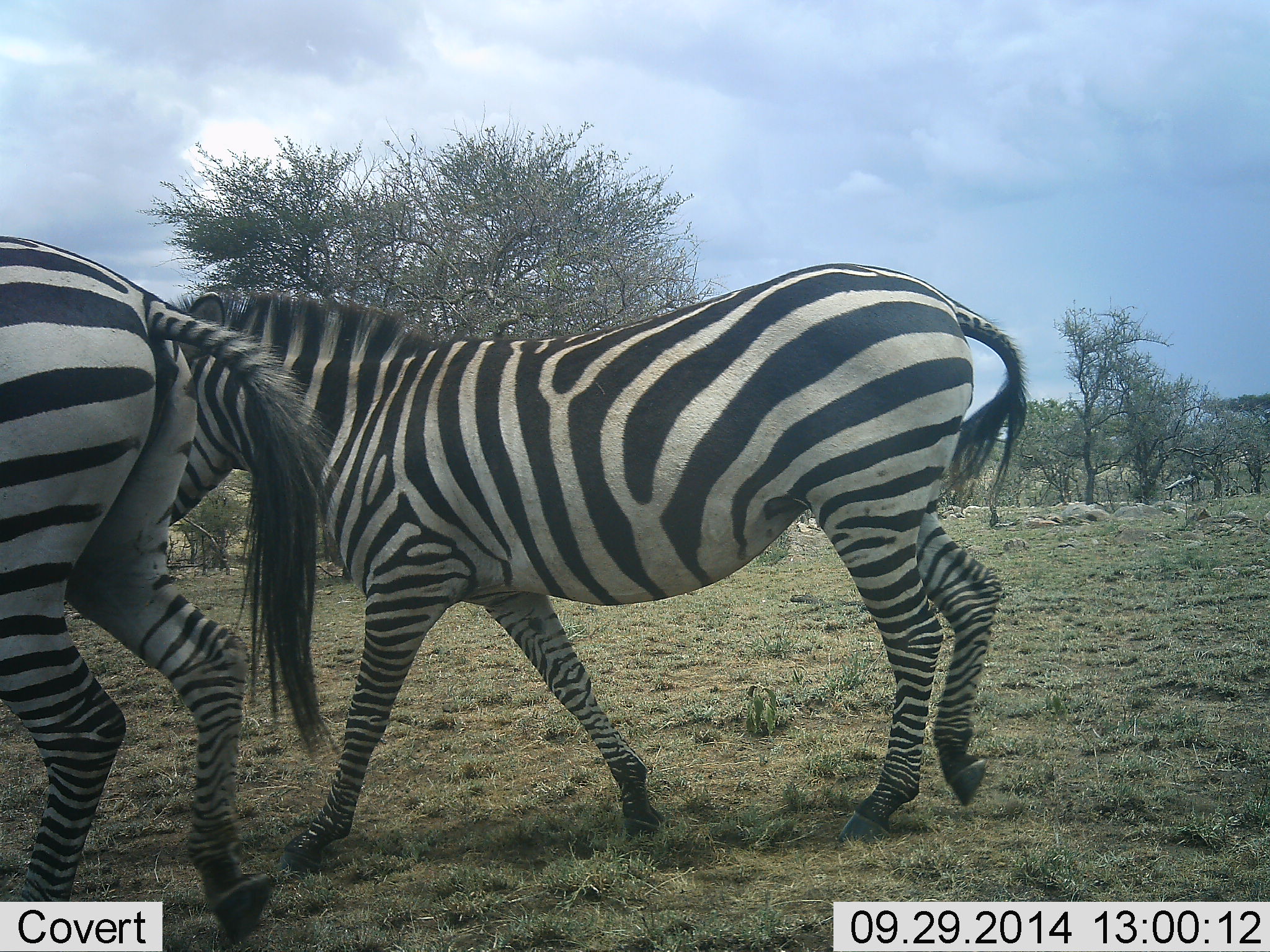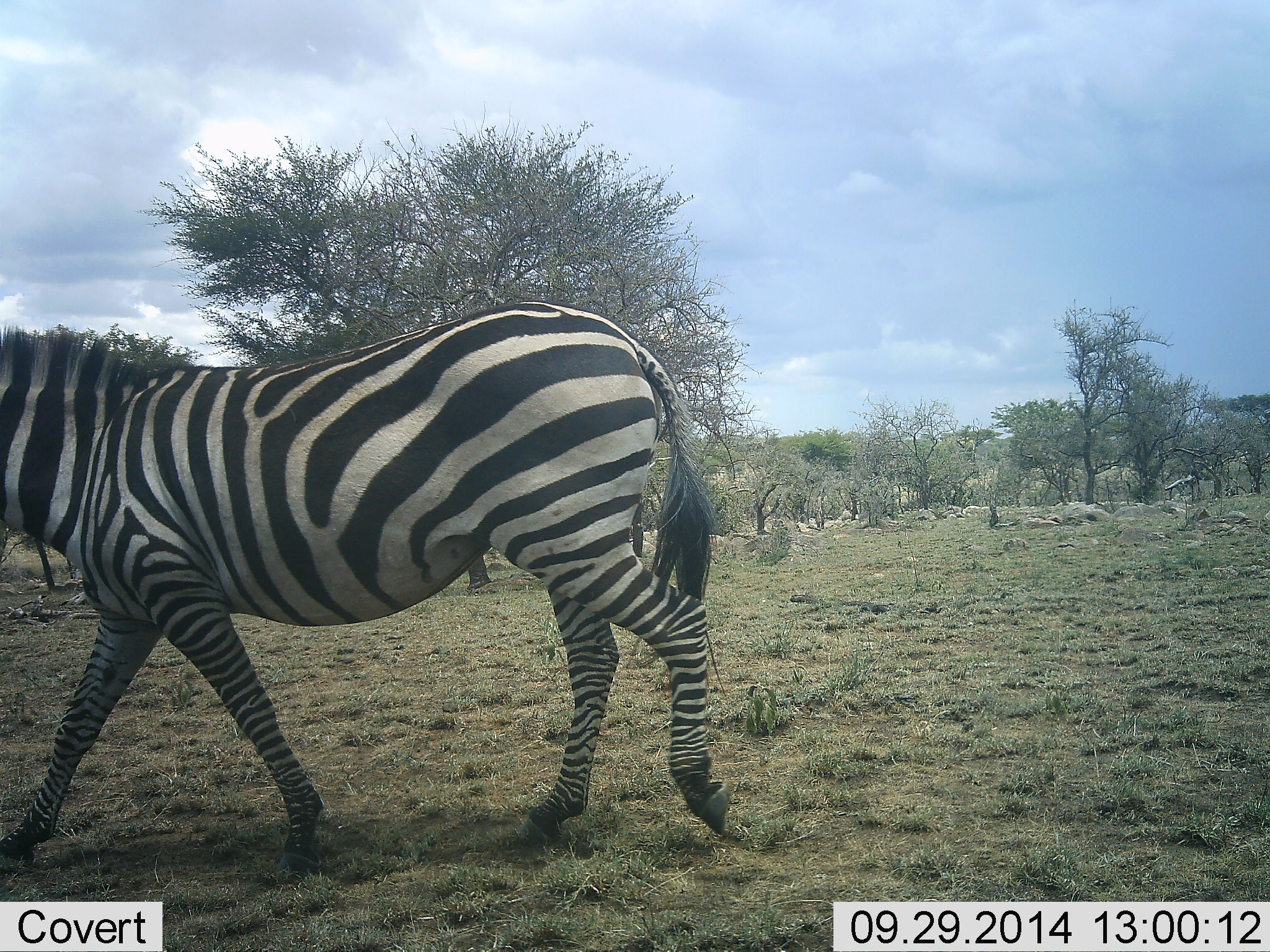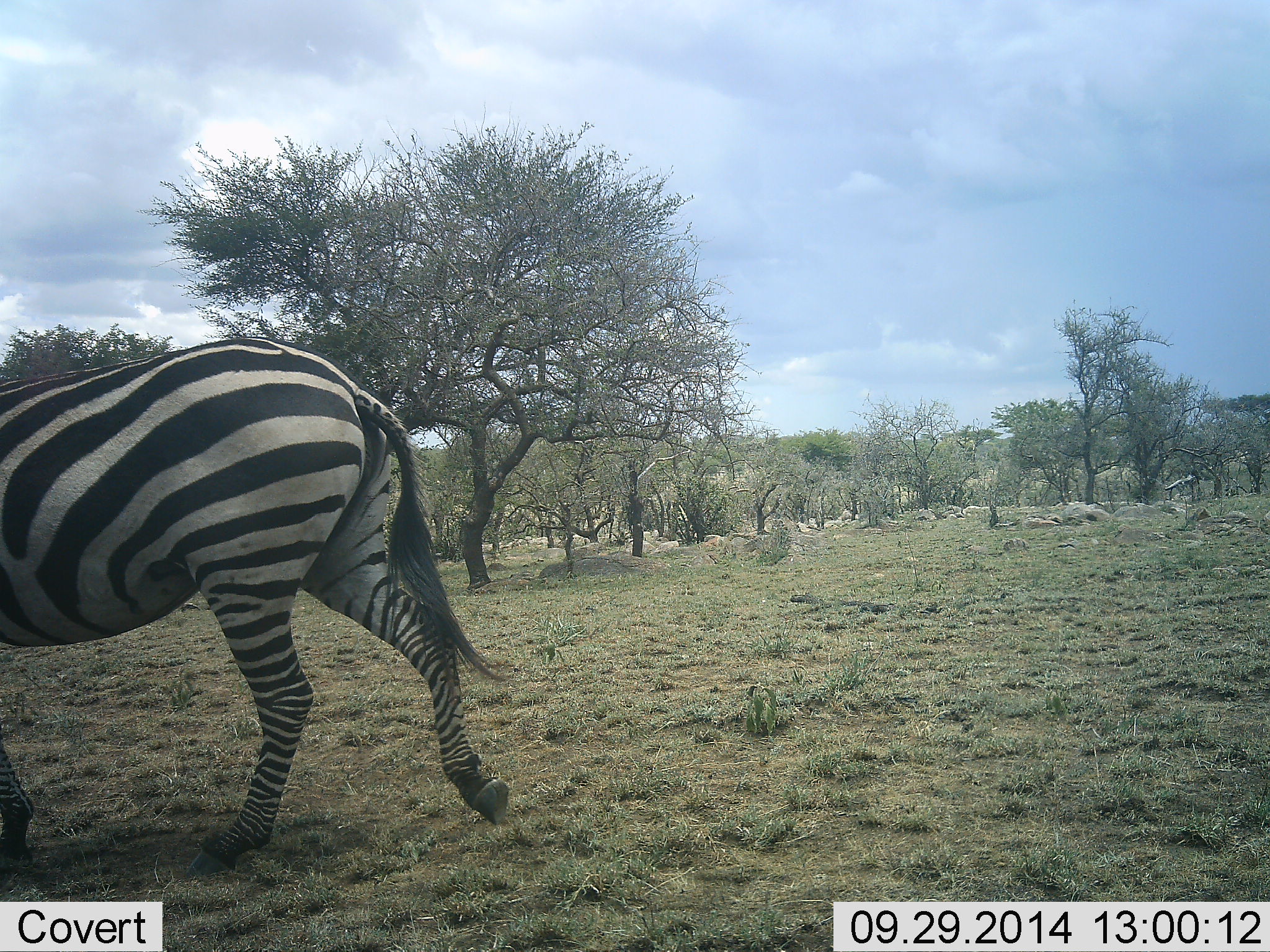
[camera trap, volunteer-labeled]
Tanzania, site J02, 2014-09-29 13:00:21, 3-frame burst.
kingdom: Animalia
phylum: Chordata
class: Mammalia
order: Perissodactyla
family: Equidae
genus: Equus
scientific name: Equus quagga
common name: plains zebra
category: zebra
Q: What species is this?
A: Zebra (plains zebra) (Equus quagga).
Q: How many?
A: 2.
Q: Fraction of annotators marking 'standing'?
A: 0%.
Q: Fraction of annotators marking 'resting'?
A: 0%.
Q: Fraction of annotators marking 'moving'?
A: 100%.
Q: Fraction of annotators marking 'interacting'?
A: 0%.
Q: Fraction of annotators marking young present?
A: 0%.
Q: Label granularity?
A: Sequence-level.